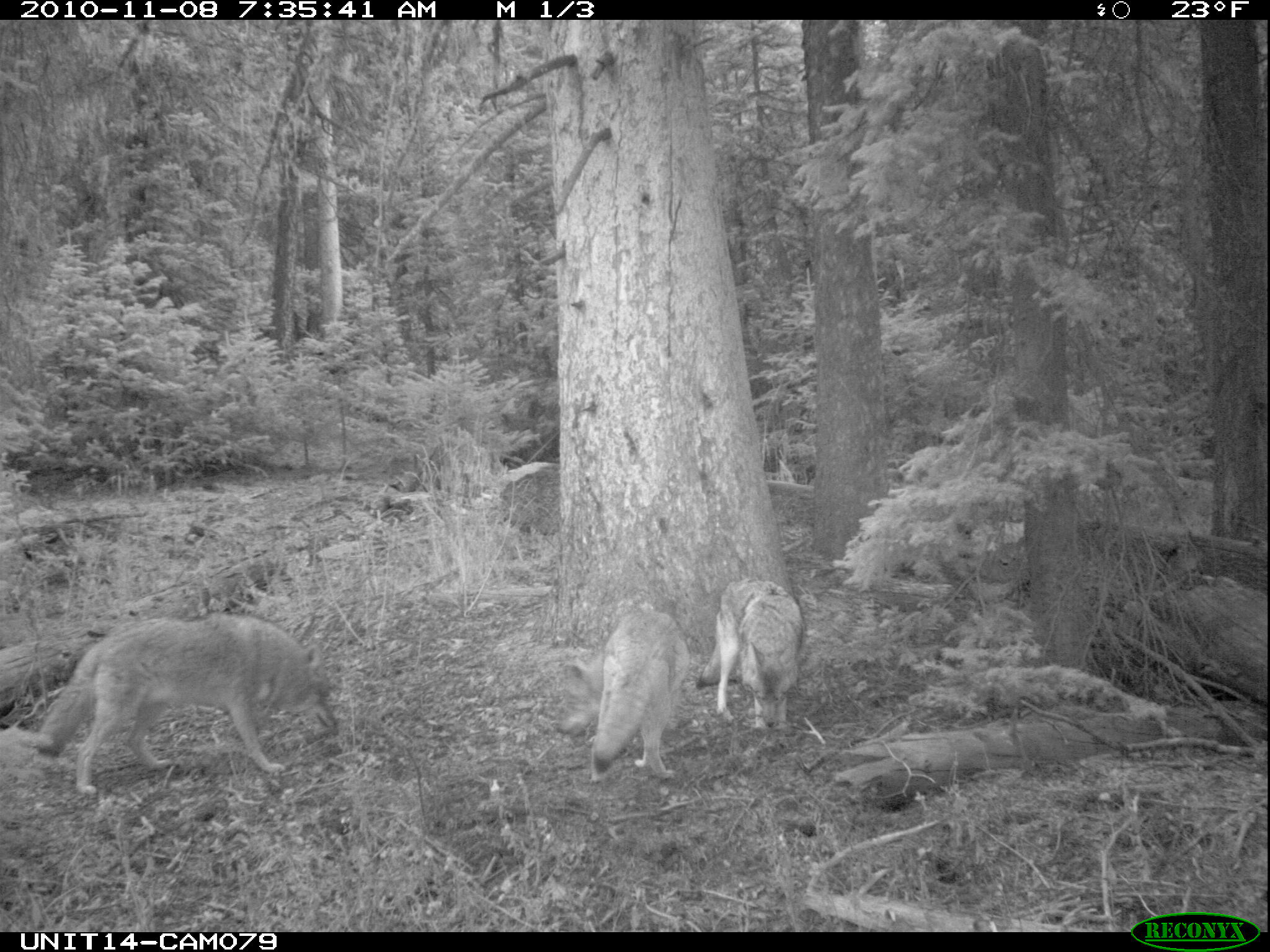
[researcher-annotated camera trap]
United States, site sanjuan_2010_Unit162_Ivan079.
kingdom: Animalia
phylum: Chordata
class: Mammalia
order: Carnivora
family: Canidae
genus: Canis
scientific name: Canis latrans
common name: coyote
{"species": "Canis latrans (coyote)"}